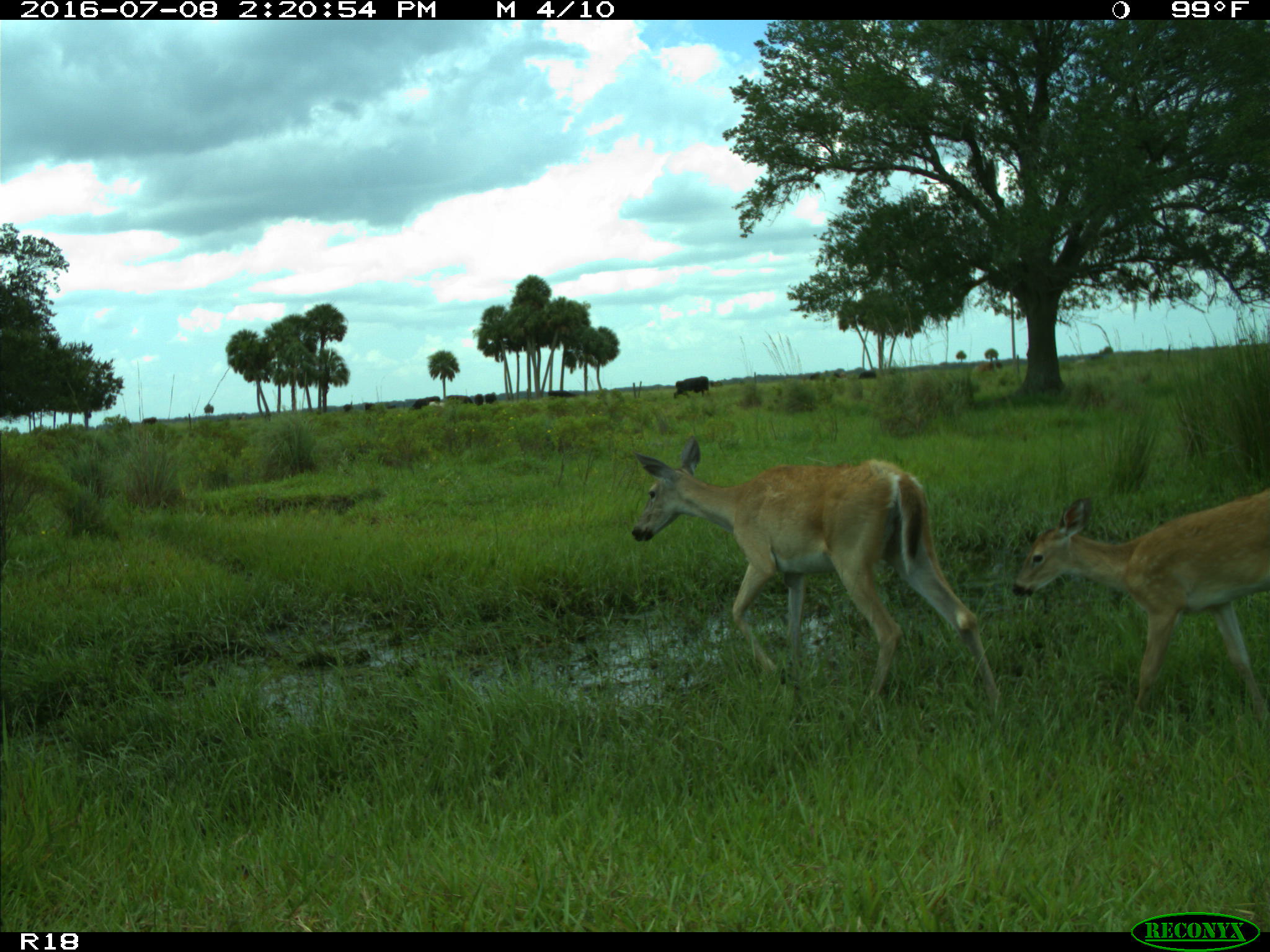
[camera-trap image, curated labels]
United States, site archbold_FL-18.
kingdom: Animalia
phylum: Chordata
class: Mammalia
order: Artiodactyla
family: Cervidae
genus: Odocoileus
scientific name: Odocoileus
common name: deer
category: unidentified deer